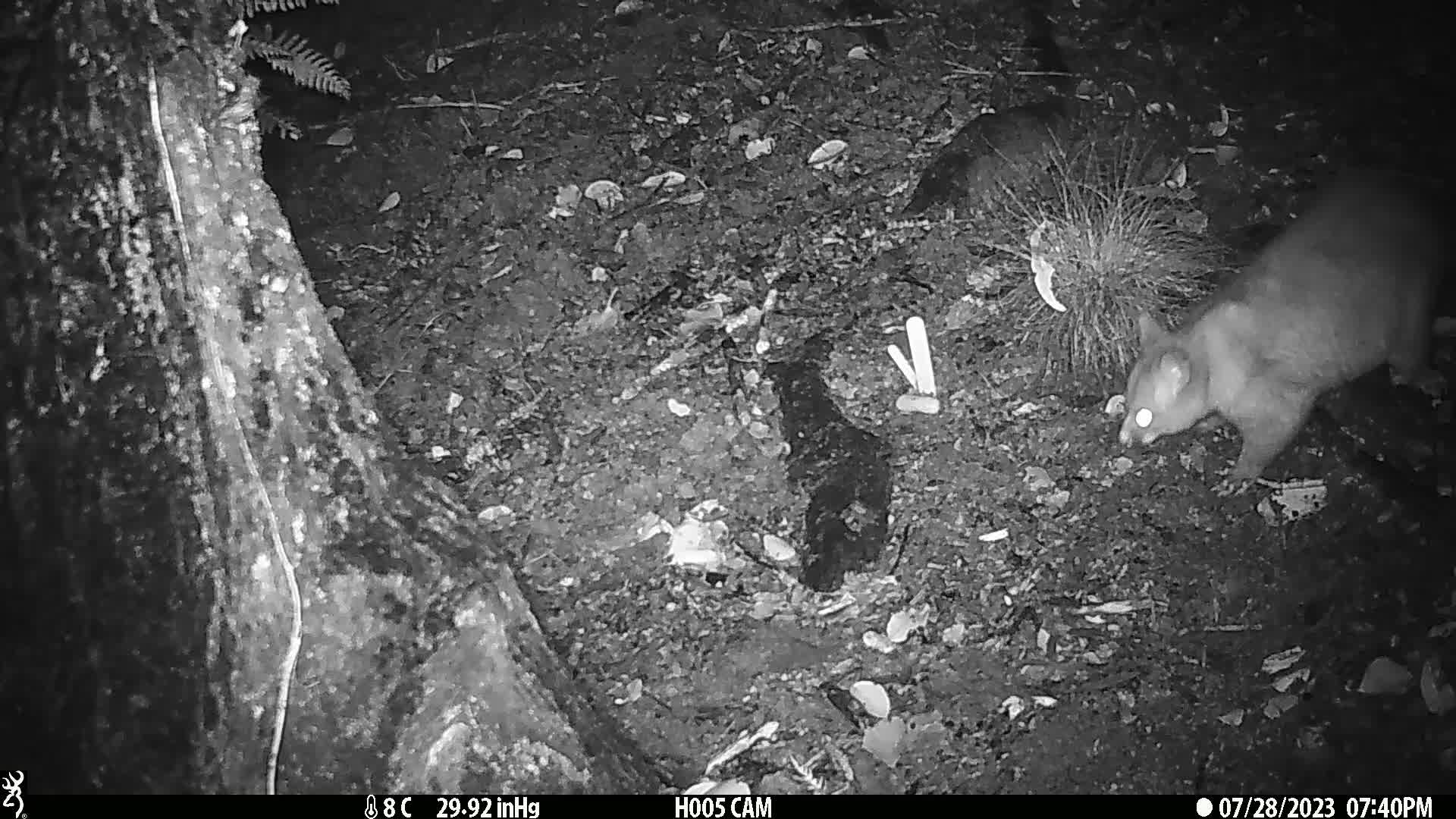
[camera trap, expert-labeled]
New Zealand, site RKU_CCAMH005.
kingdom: Animalia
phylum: Chordata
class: Mammalia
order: Diprotodontia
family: Phalangeridae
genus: Trichosurus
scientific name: Trichosurus vulpecula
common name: common brushtail possum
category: possum